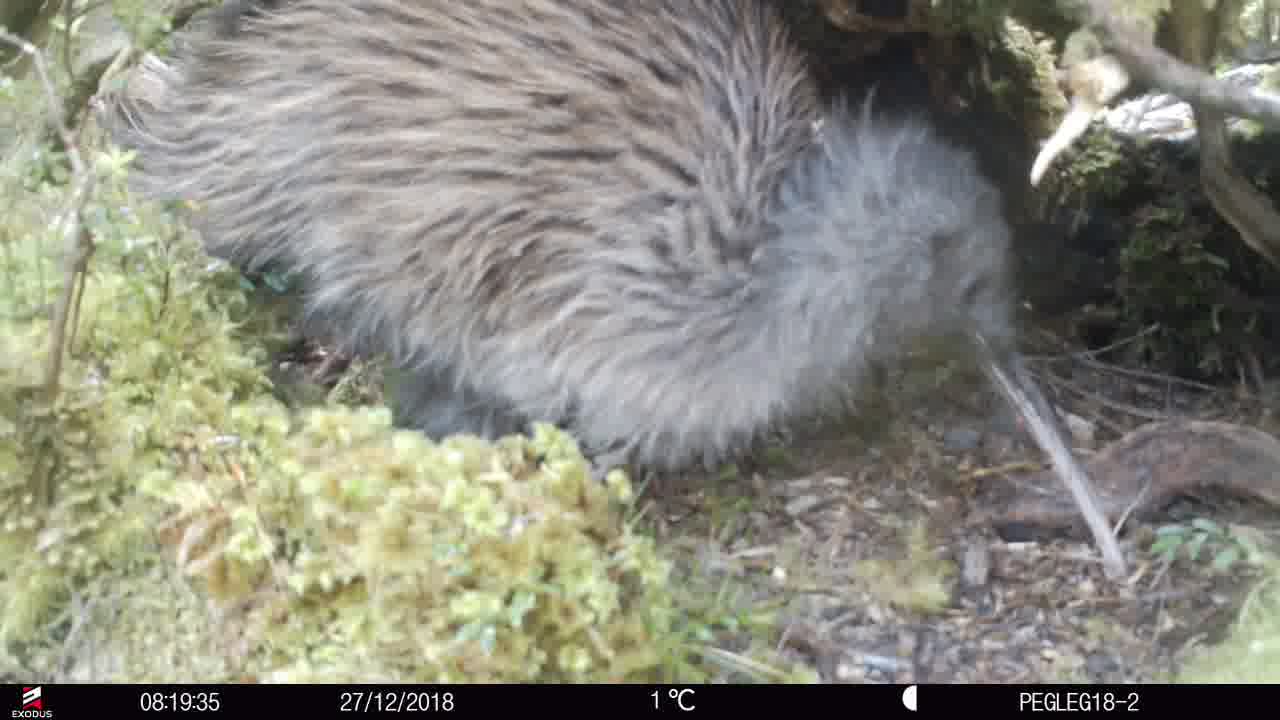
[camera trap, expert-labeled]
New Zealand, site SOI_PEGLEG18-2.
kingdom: Animalia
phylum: Chordata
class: Aves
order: Apterygiformes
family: Apterygidae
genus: Apteryx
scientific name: Apteryx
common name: kiwi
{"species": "kiwi (Apteryx)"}